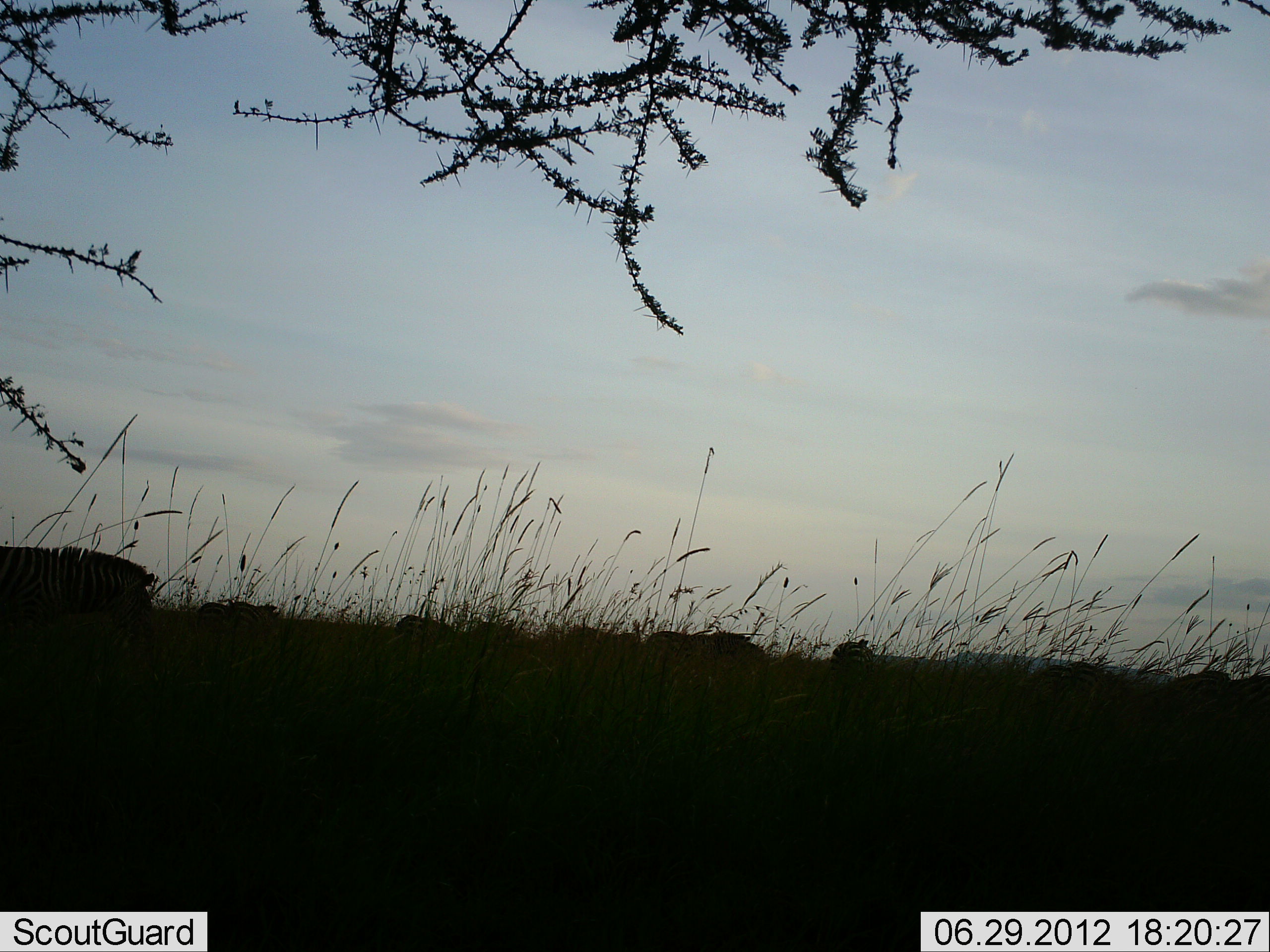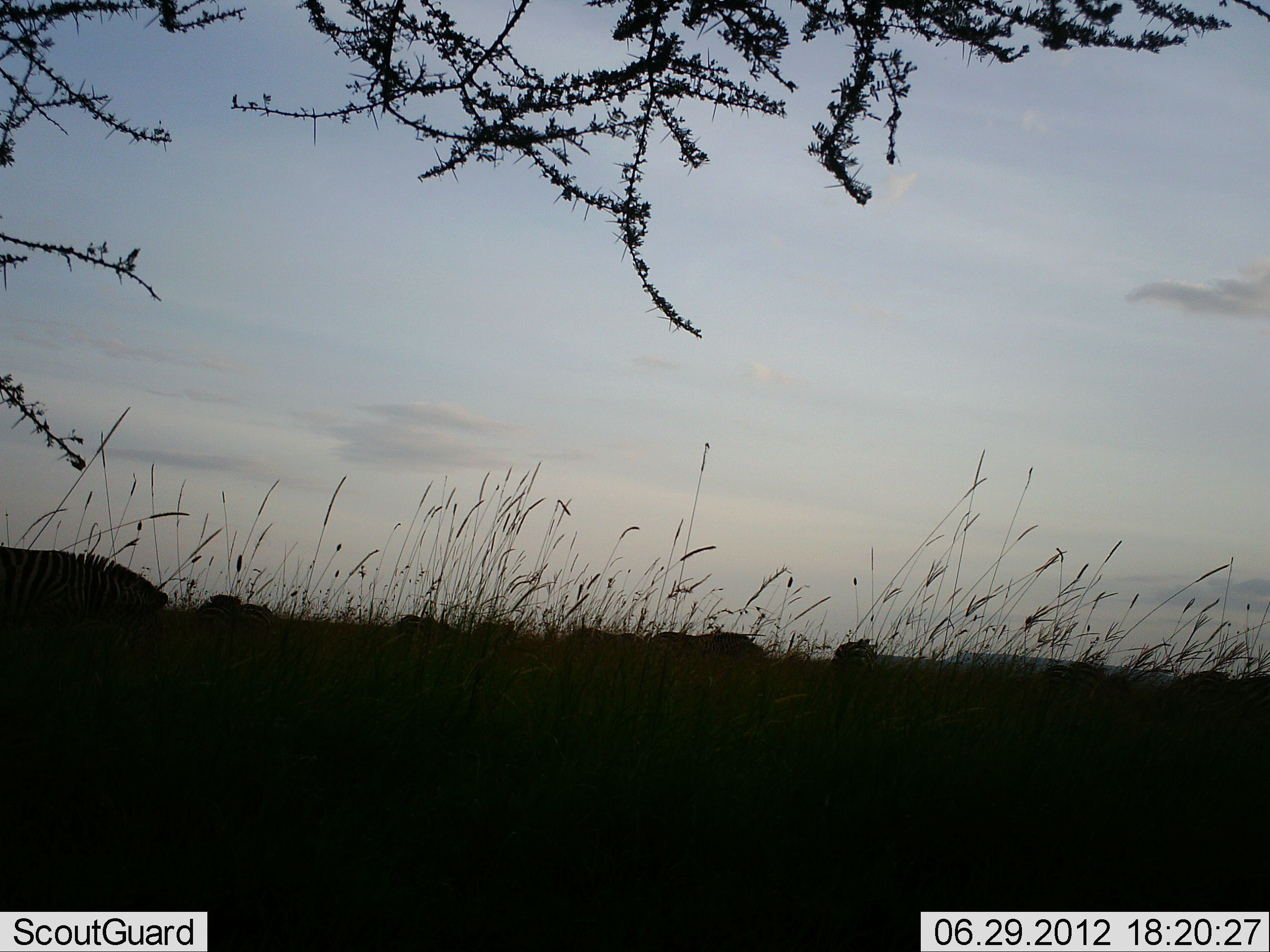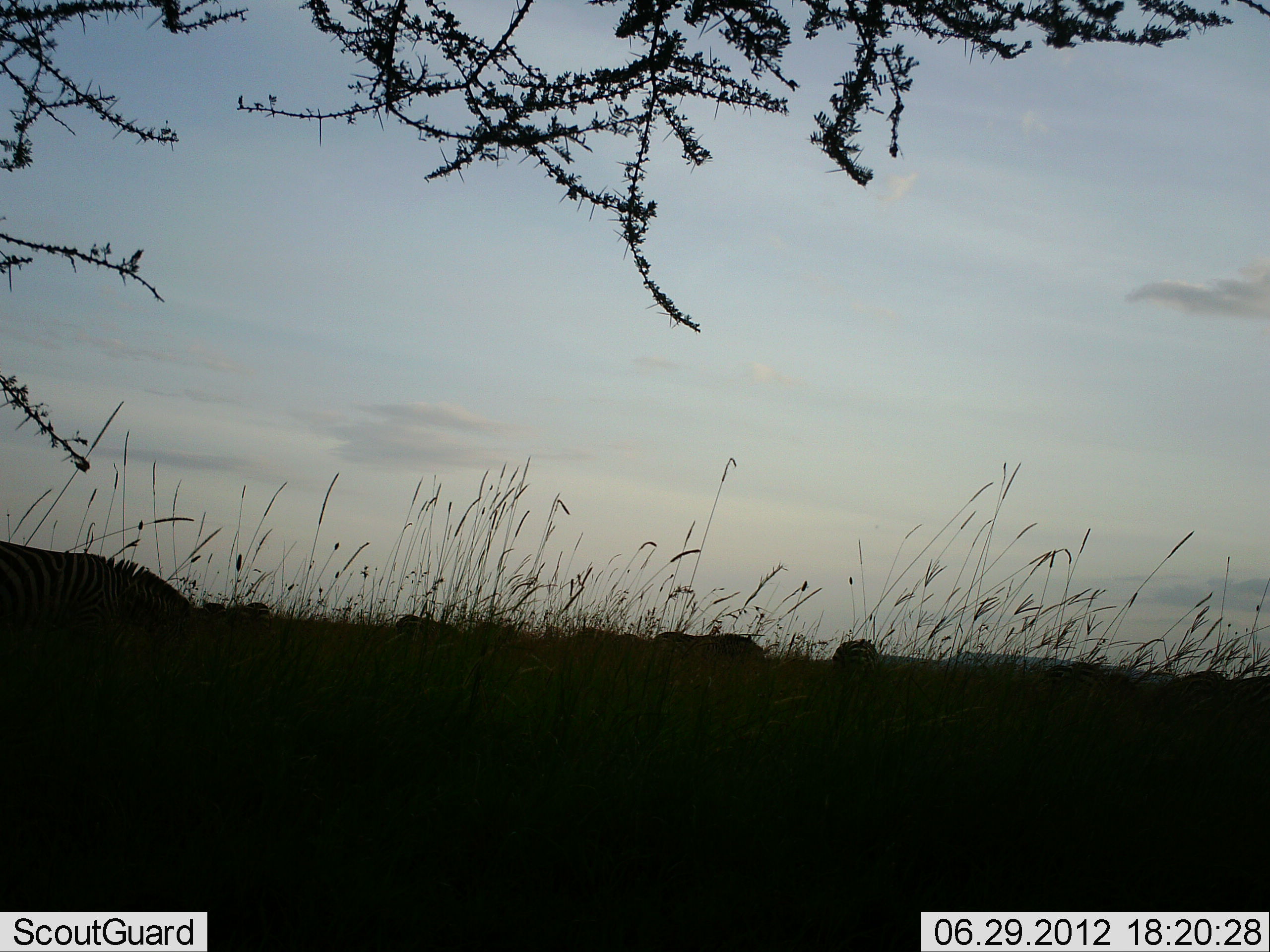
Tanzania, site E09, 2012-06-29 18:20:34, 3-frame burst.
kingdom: Animalia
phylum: Chordata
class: Mammalia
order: Perissodactyla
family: Equidae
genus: Equus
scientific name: Equus quagga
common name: plains zebra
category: zebra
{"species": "zebra (plains zebra) (Equus quagga)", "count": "6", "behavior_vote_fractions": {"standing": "20%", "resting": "0%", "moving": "30%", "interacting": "0%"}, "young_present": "0%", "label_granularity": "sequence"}